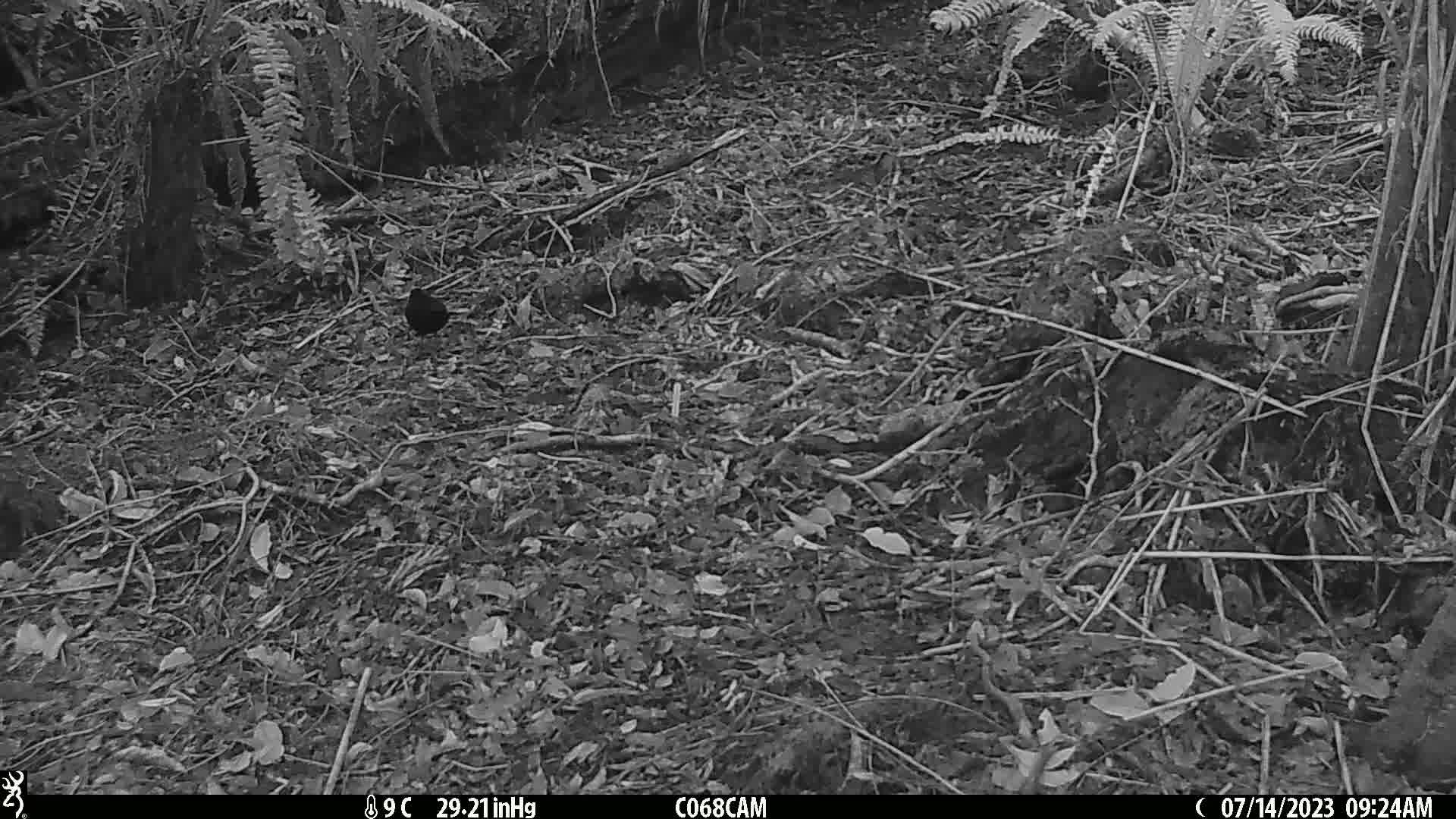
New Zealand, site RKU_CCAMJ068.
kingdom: Animalia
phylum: Chordata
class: Aves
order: Passeriformes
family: Turdidae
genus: Turdus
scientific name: Turdus merula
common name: eurasian blackbird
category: blackbird